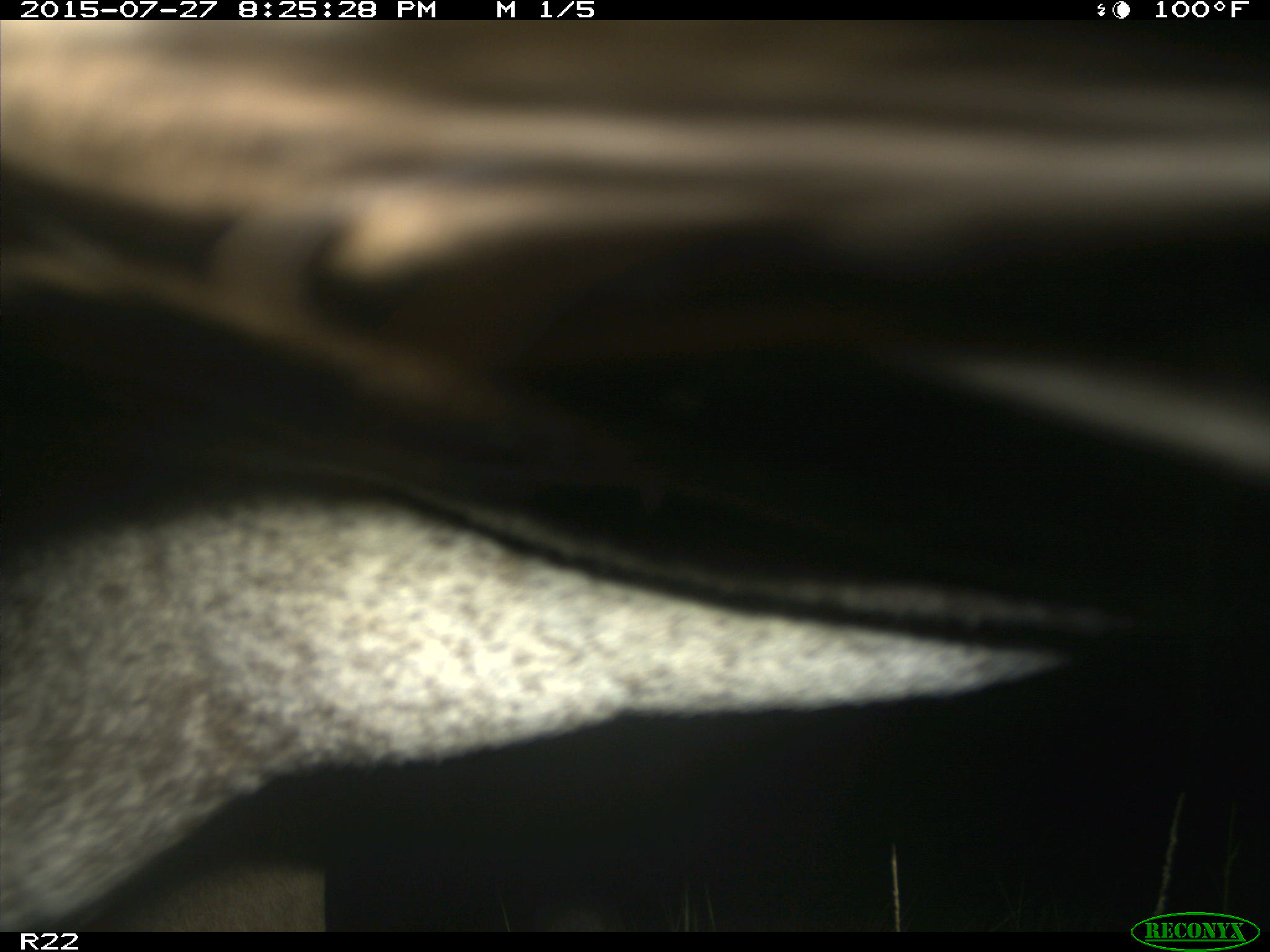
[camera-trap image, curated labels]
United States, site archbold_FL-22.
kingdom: Animalia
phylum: Chordata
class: Mammalia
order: Artiodactyla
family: Bovidae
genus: Bos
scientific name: Bos taurus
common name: domestic cow